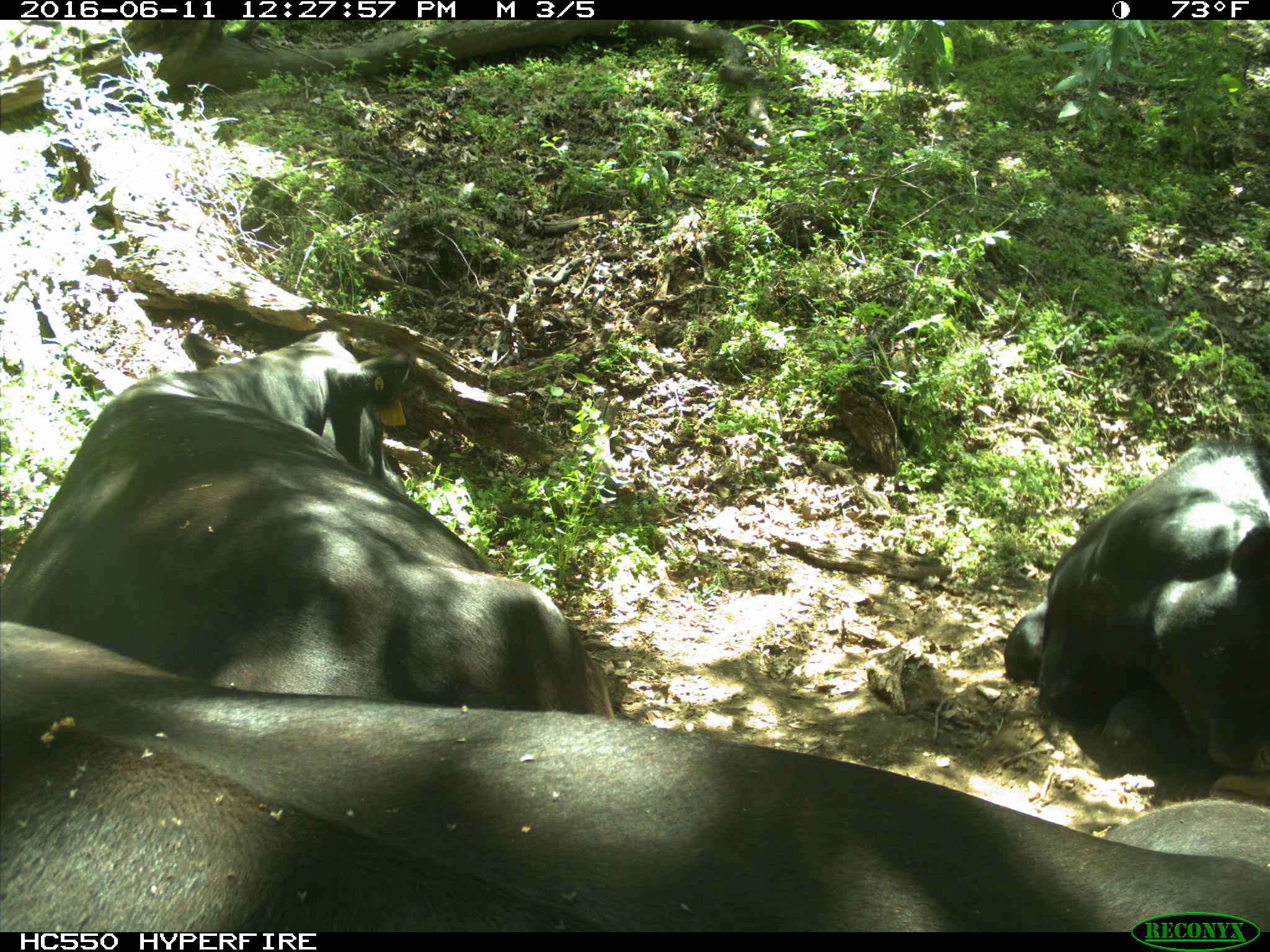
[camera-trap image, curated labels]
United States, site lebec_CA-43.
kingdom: Animalia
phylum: Chordata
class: Mammalia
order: Artiodactyla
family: Bovidae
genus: Bos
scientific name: Bos taurus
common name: domestic cow